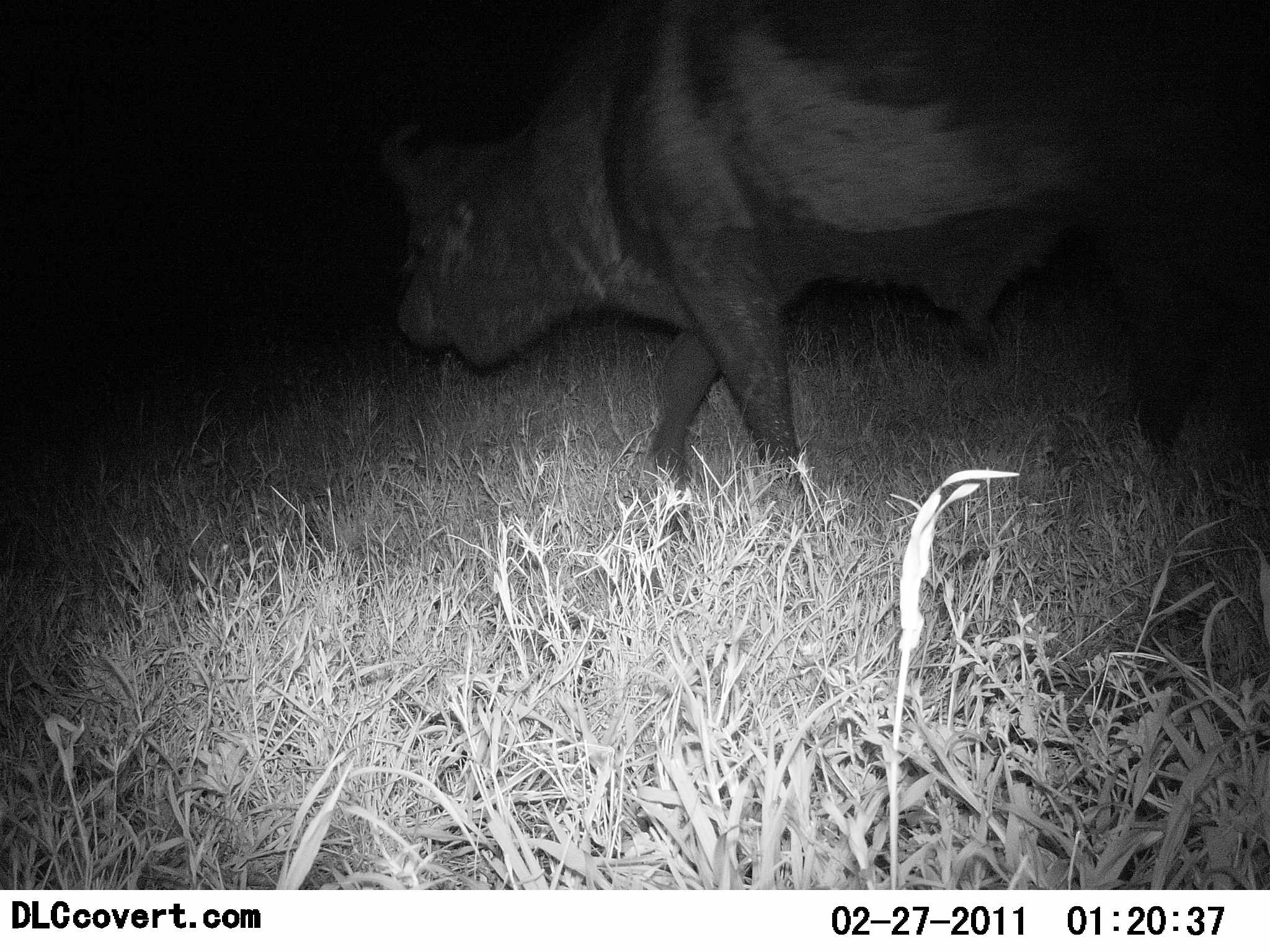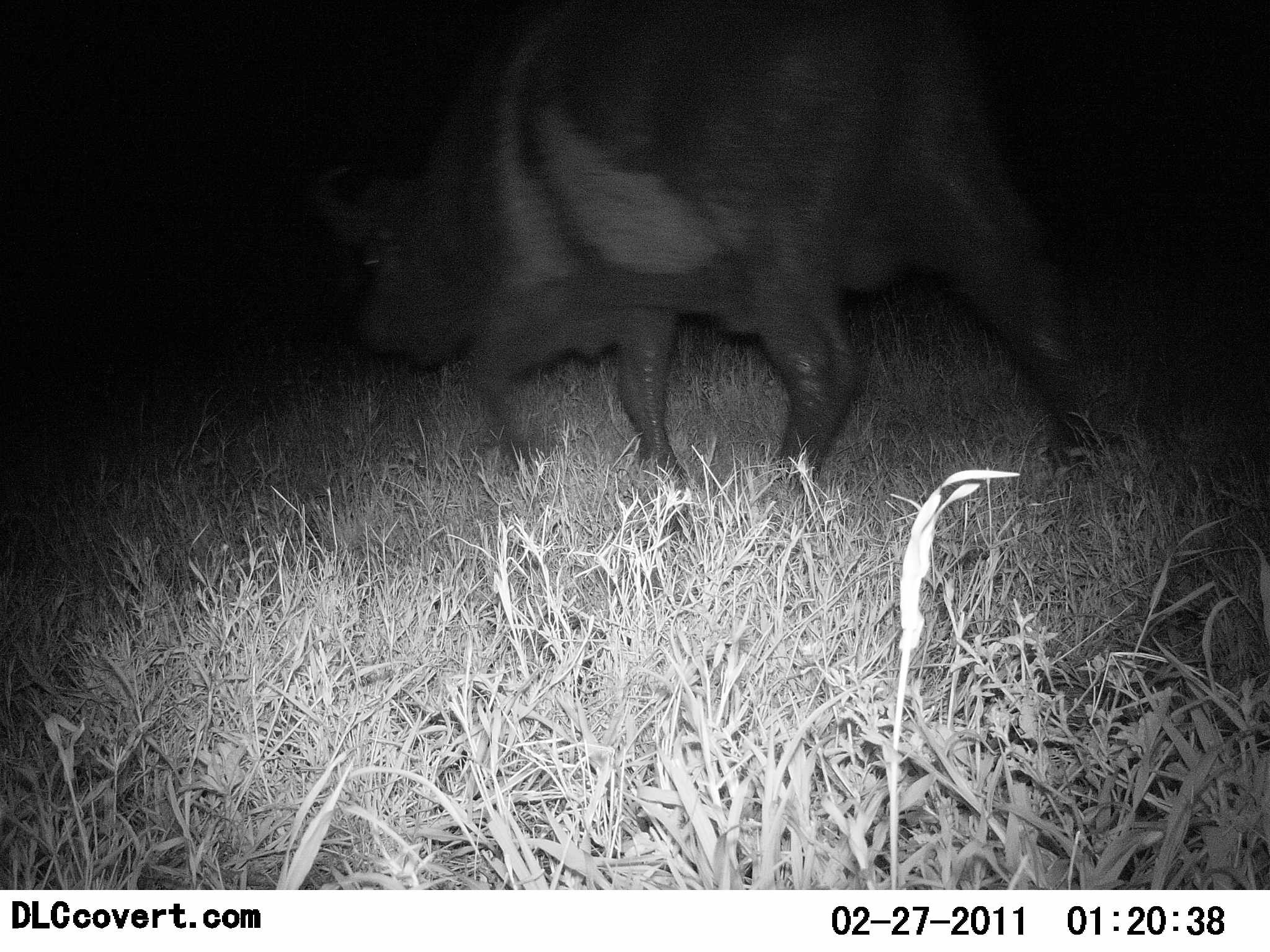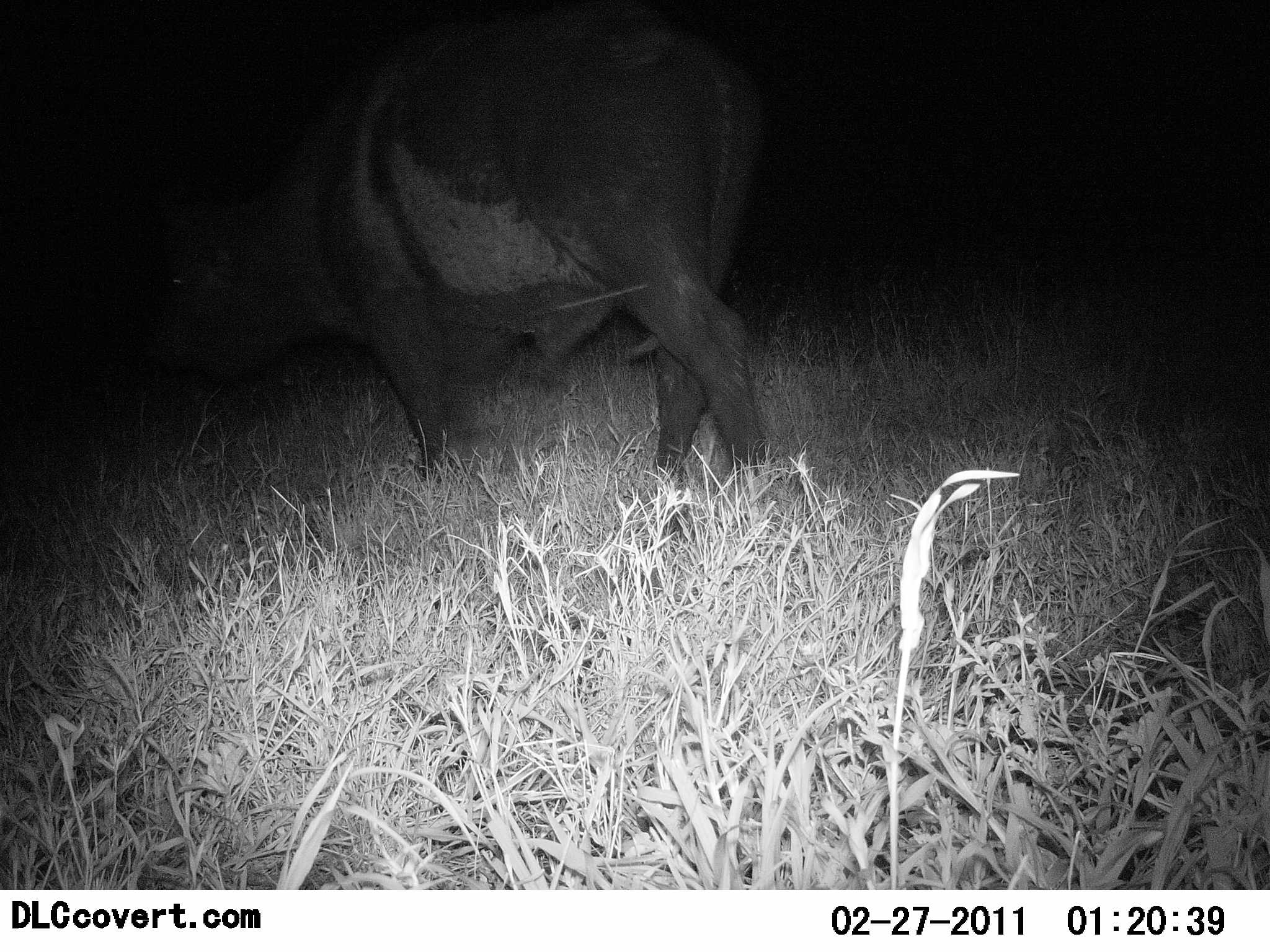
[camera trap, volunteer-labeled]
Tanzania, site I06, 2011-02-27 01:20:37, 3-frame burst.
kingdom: Animalia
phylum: Chordata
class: Mammalia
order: Artiodactyla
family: Bovidae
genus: Syncerus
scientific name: Syncerus caffer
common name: cape buffalo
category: buffalo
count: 1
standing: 8%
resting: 0%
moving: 100%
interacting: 0%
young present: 0%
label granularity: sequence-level